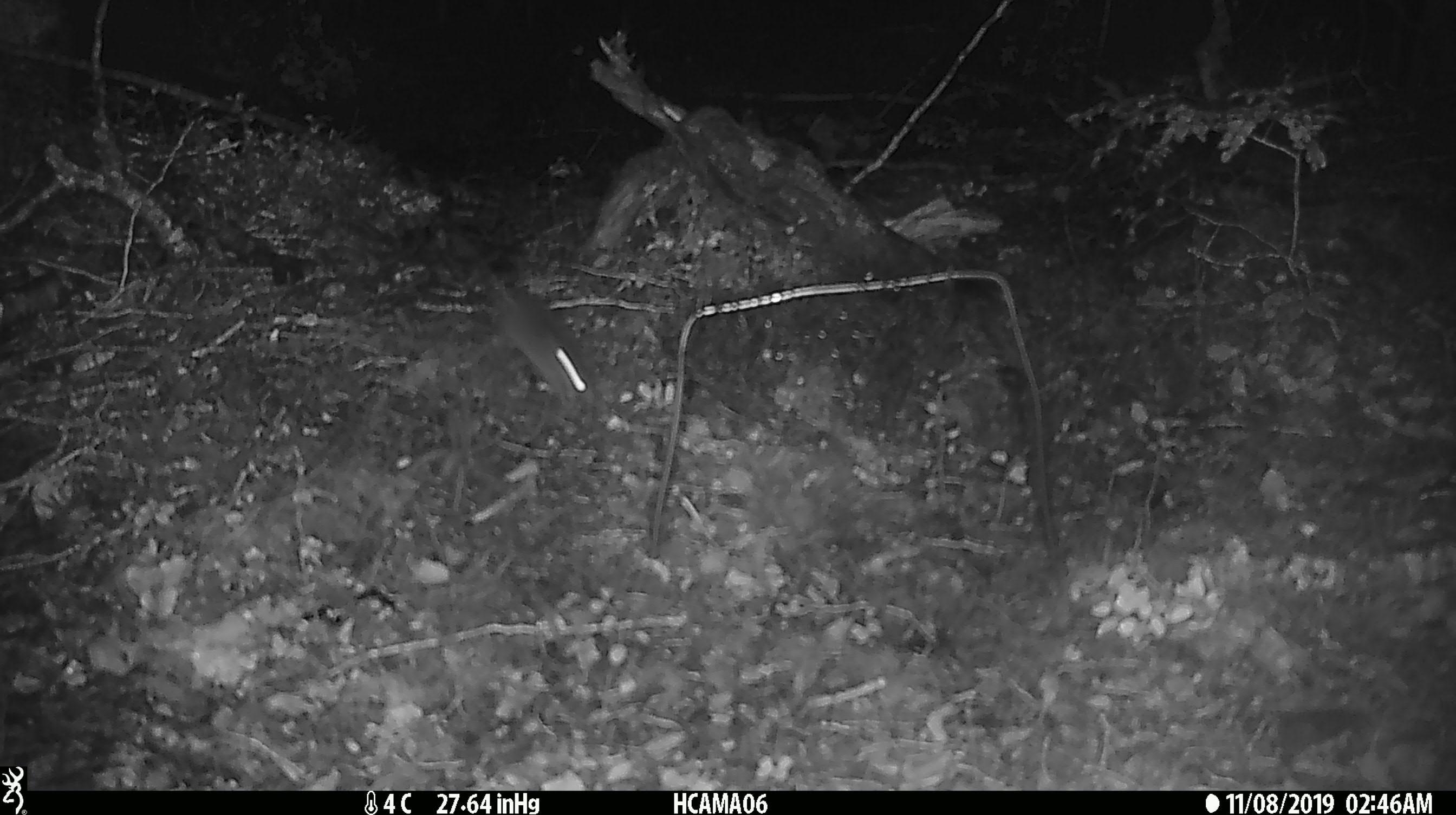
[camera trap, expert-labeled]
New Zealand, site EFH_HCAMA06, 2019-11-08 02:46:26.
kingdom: Animalia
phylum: Chordata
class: Mammalia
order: Rodentia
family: Muridae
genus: Mus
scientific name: Mus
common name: mouse